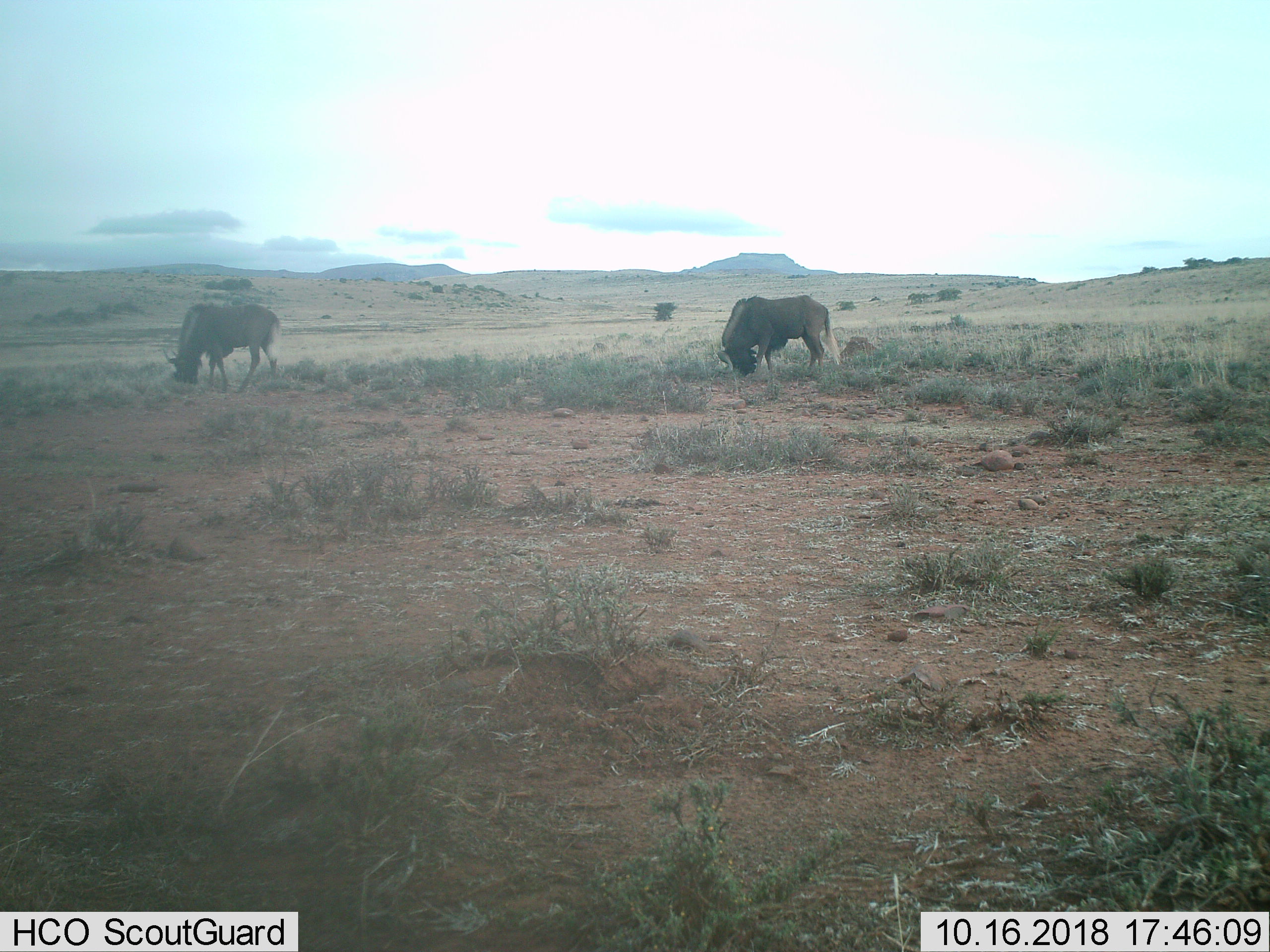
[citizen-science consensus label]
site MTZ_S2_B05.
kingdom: Animalia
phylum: Chordata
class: Mammalia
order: Artiodactyla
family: Bovidae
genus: Connochaetes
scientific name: Connochaetes gnou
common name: black wildebeest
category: wildebeestblack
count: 2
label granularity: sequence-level